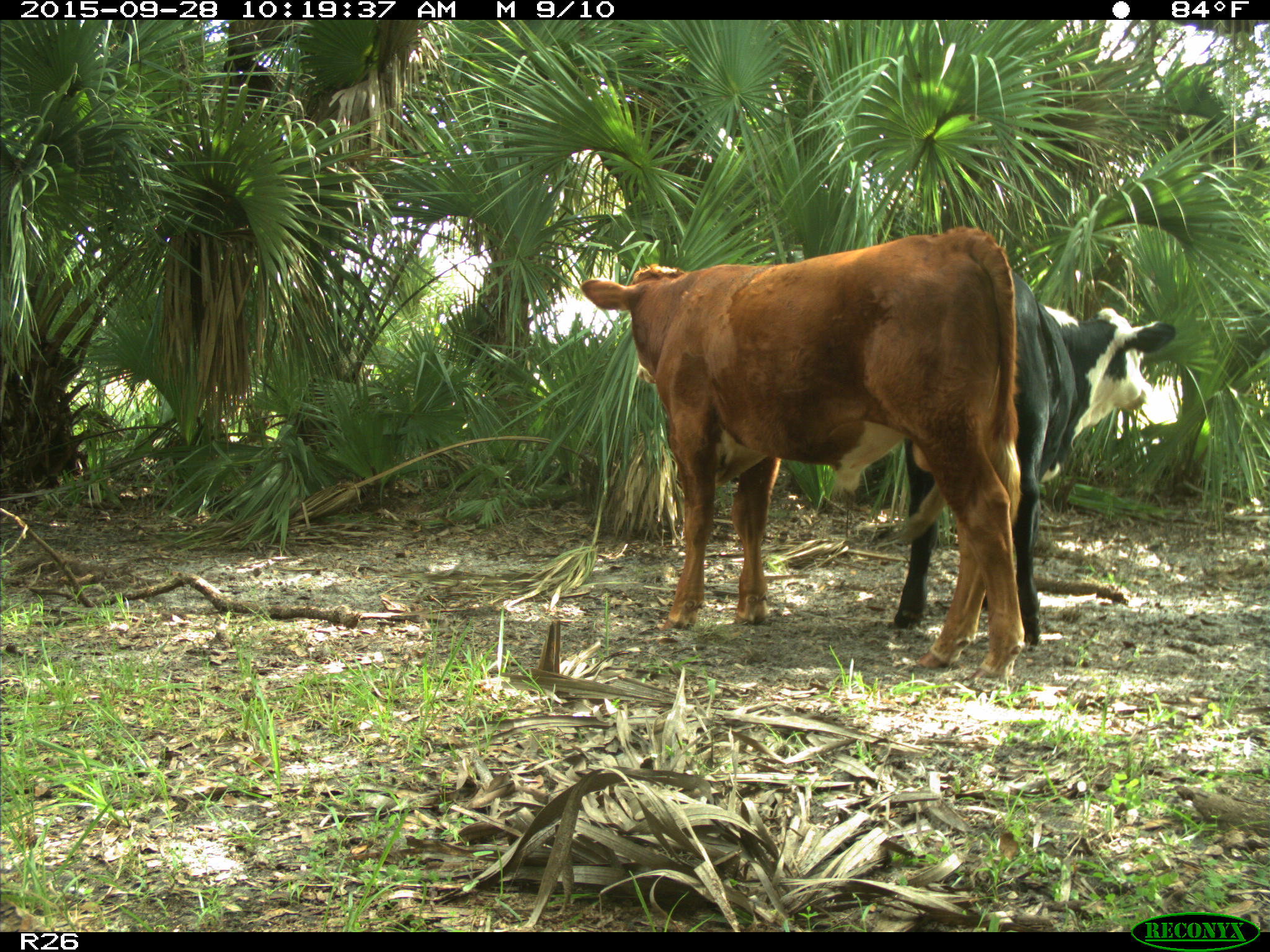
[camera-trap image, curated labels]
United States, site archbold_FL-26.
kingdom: Animalia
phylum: Chordata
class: Mammalia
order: Artiodactyla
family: Bovidae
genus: Bos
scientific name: Bos taurus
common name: domestic cow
Bos taurus (domestic cow).